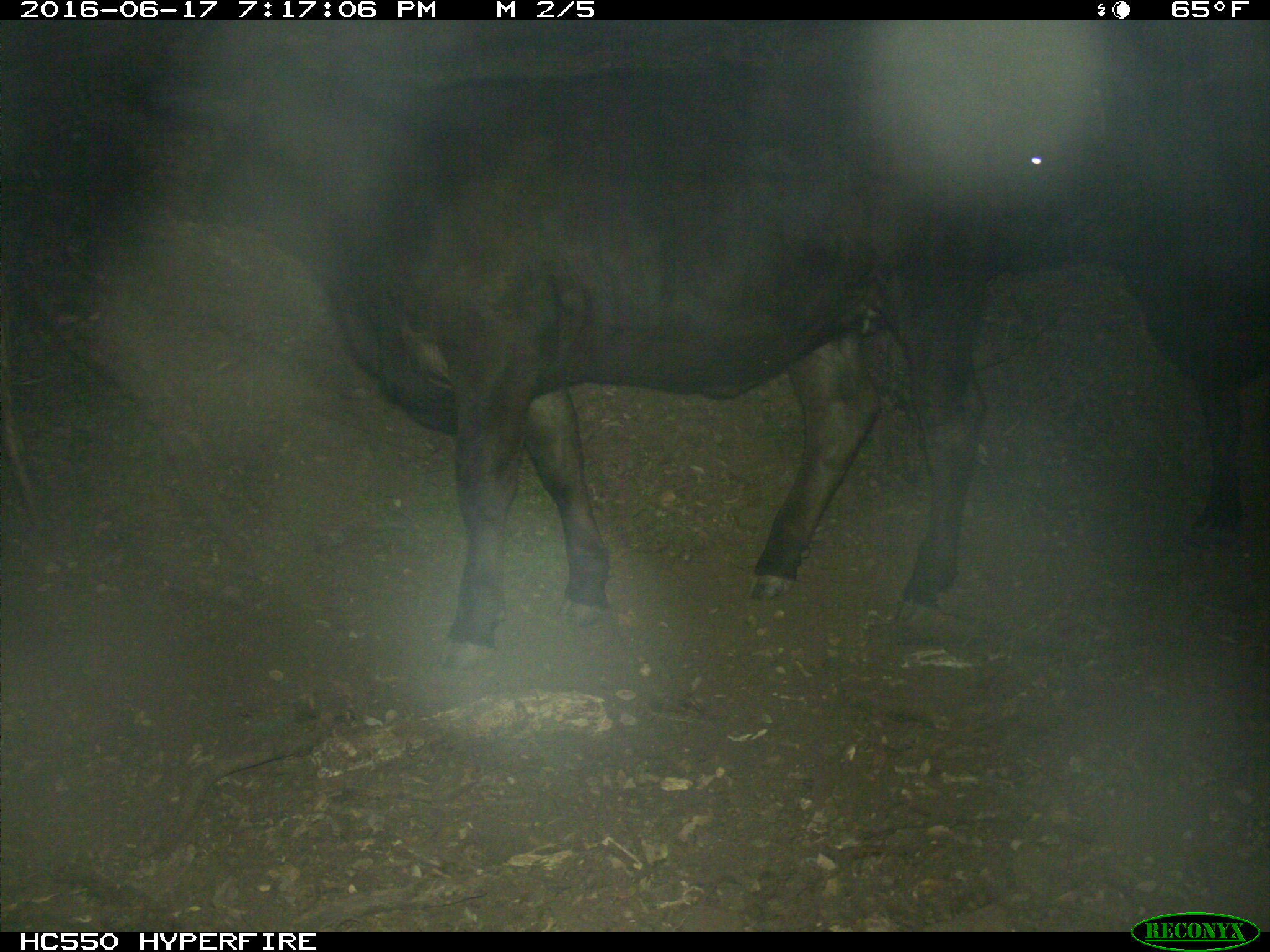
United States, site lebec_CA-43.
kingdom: Animalia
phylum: Chordata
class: Mammalia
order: Artiodactyla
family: Bovidae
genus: Bos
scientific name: Bos taurus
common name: domestic cow